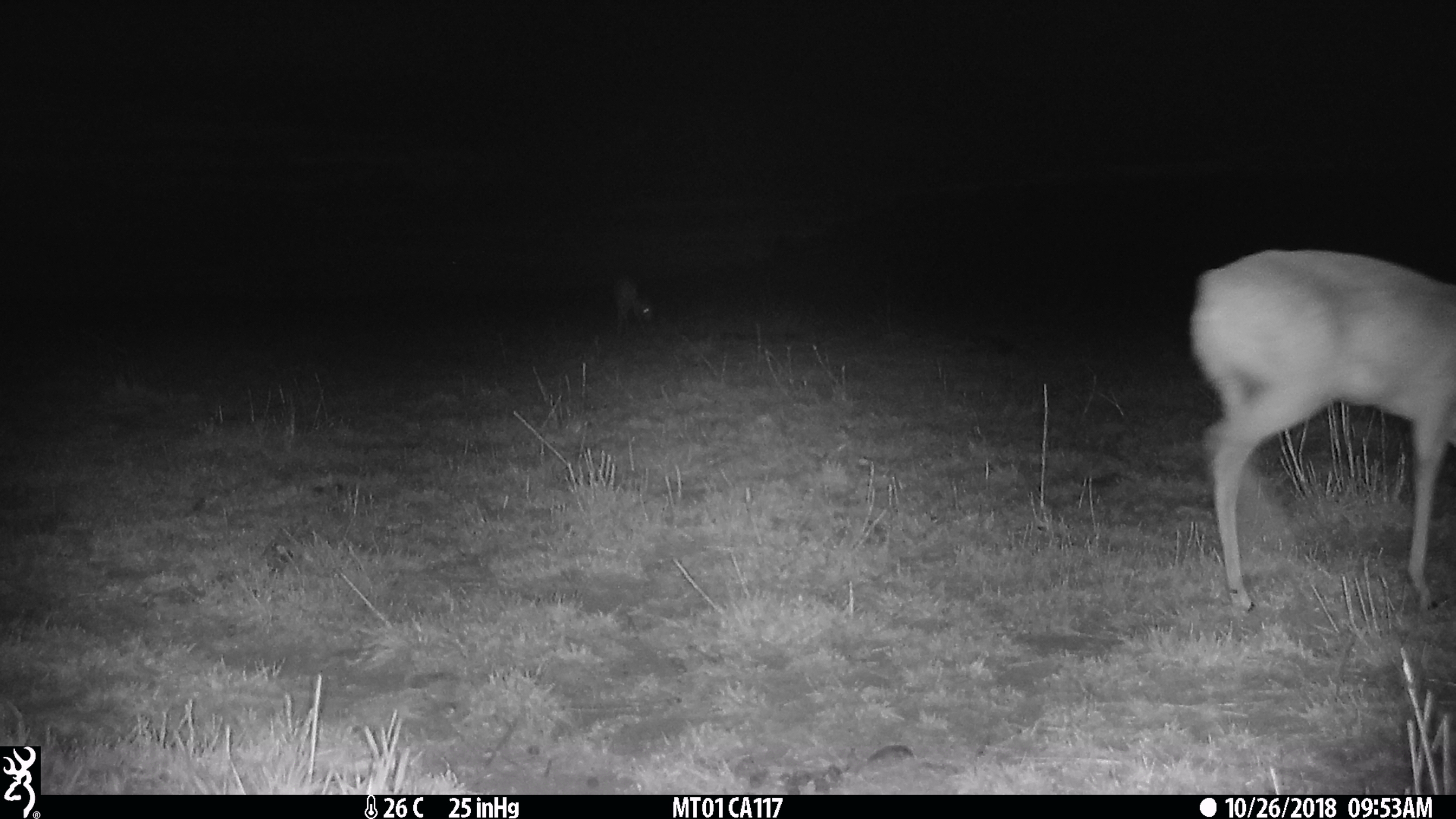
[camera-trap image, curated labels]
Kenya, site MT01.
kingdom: Animalia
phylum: Chordata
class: Mammalia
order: Artiodactyla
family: Bovidae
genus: Ourebia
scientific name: Ourebia ourebi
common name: oribi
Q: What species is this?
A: Oribi (Ourebia ourebi).